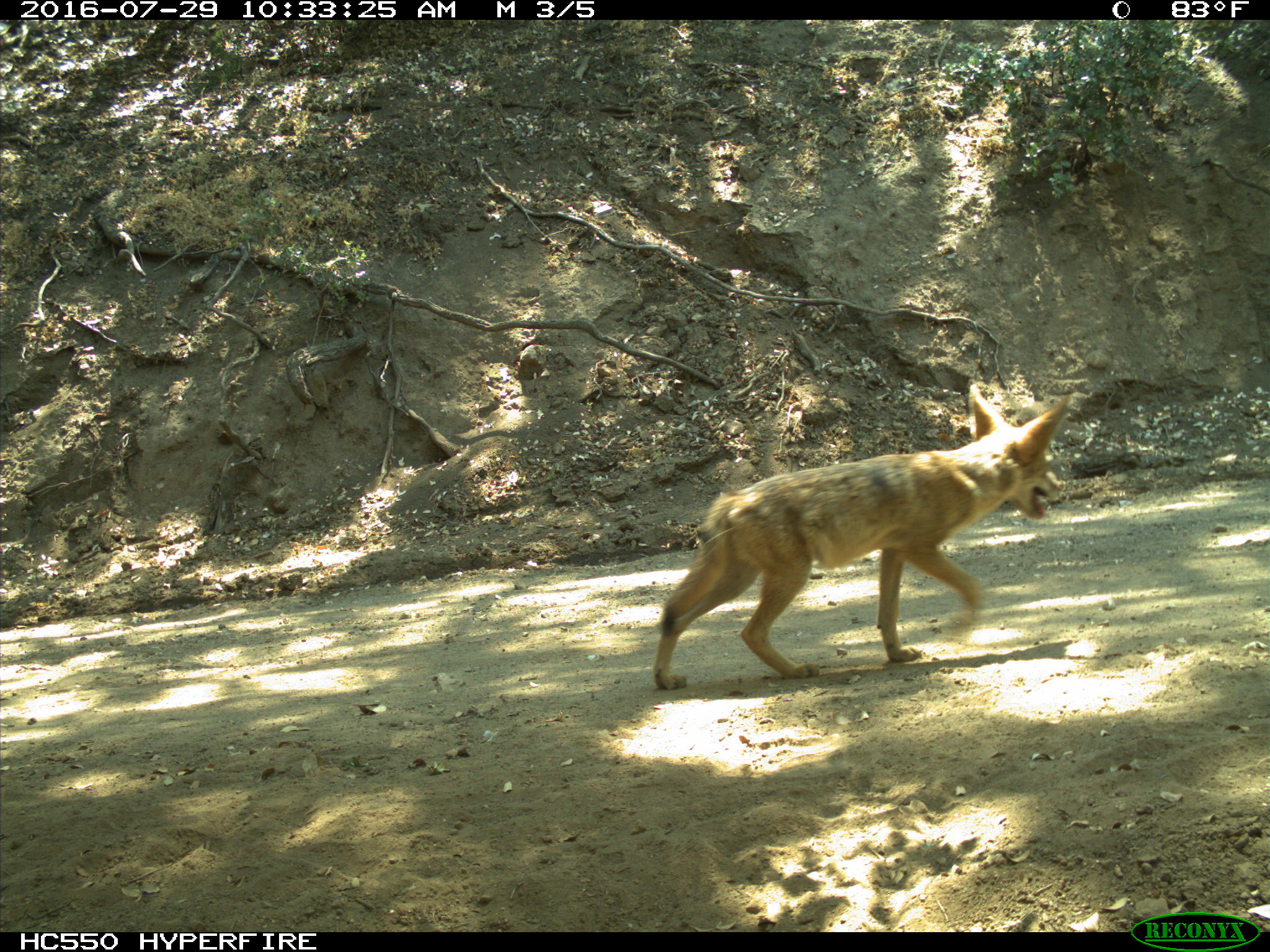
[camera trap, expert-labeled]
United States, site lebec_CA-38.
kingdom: Animalia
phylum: Chordata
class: Mammalia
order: Carnivora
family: Canidae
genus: Canis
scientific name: Canis latrans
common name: coyote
Canis latrans (coyote).